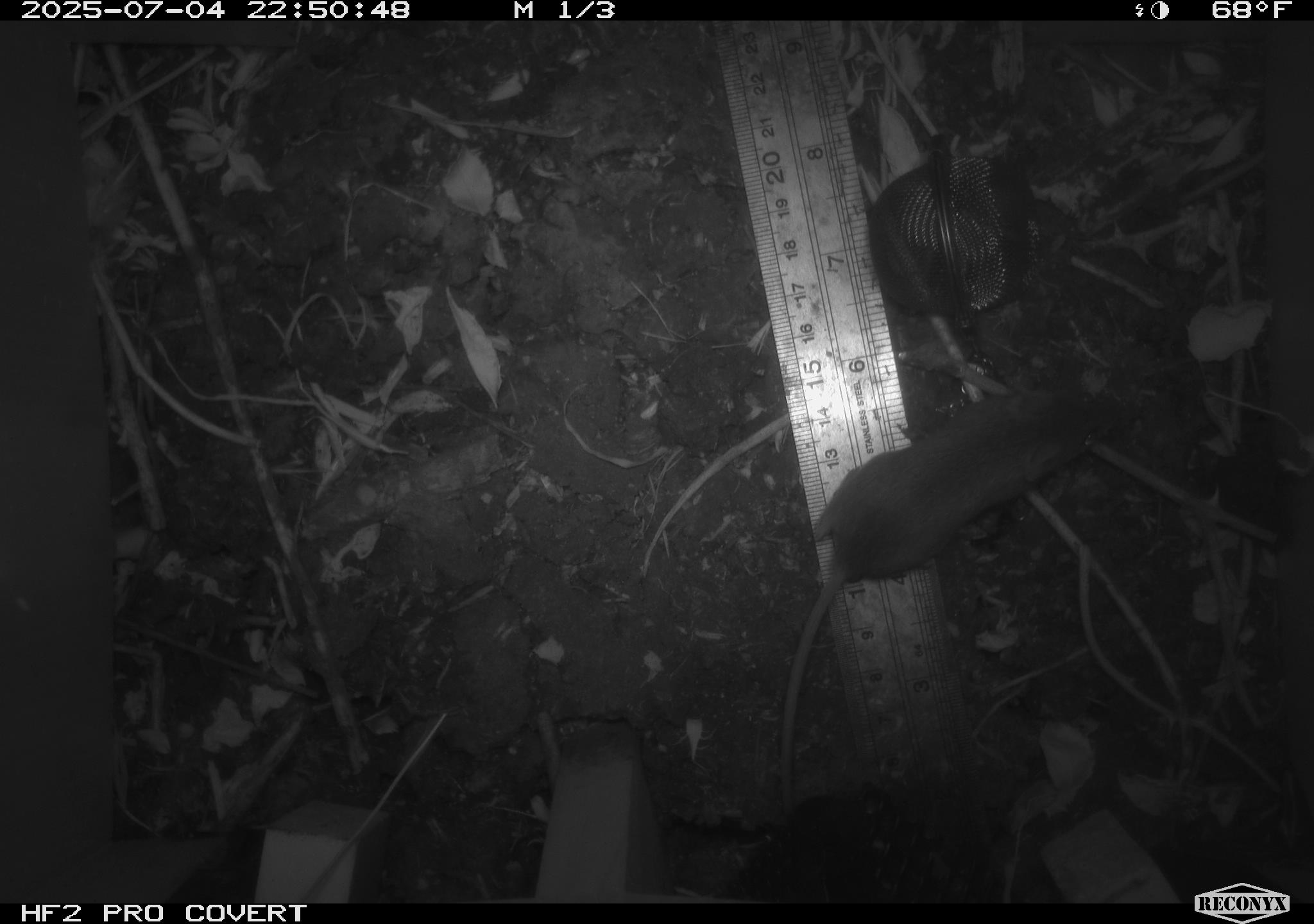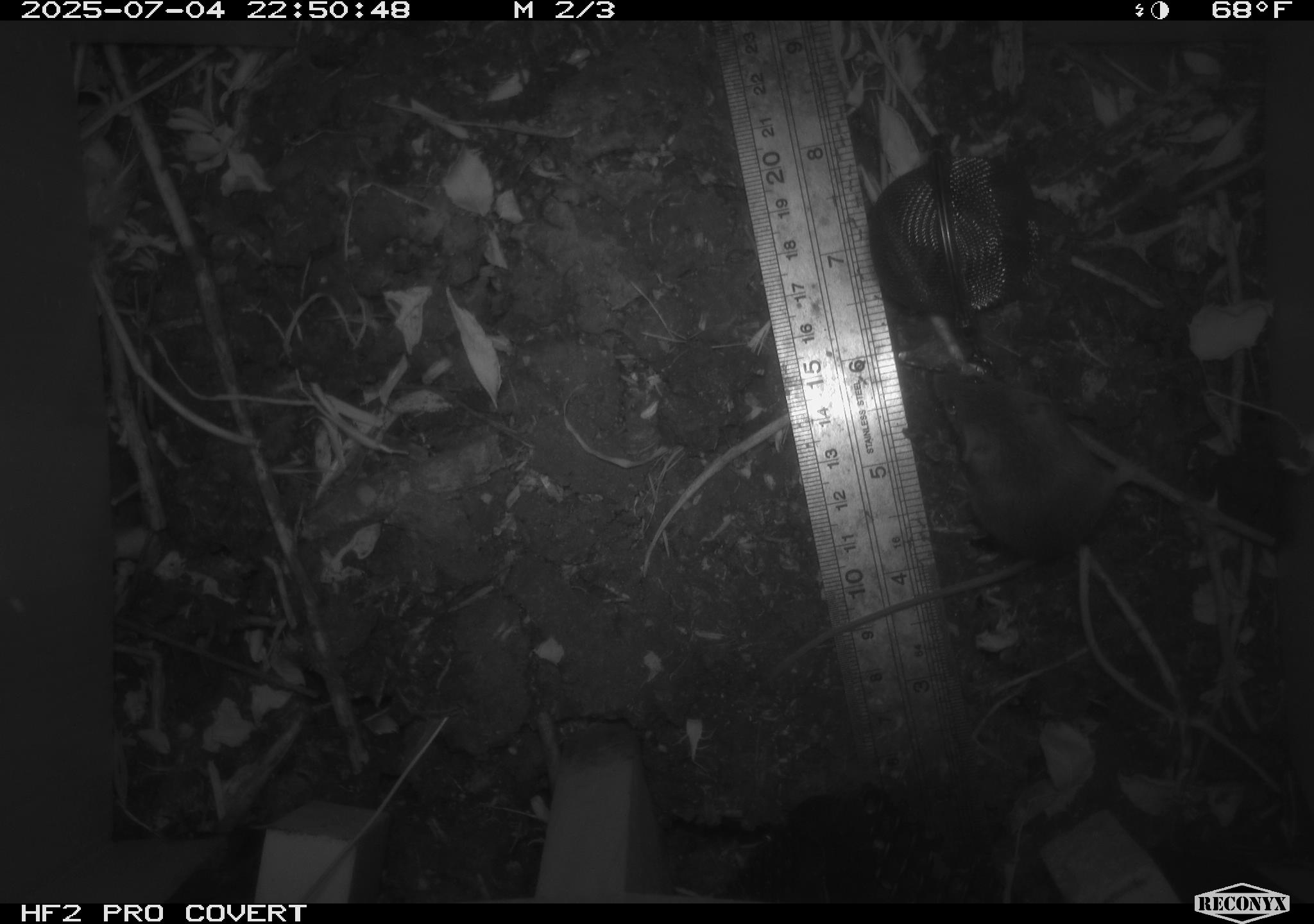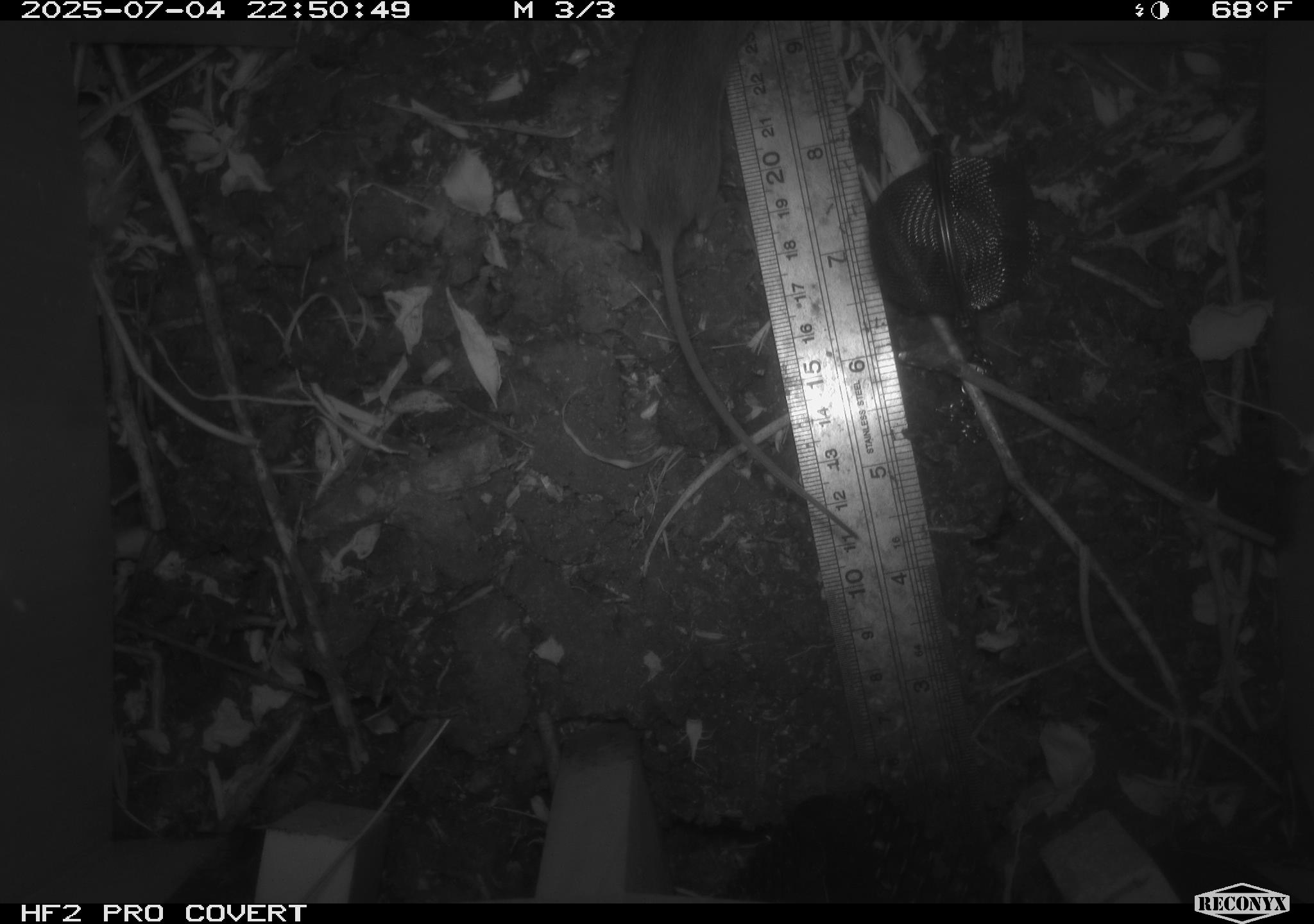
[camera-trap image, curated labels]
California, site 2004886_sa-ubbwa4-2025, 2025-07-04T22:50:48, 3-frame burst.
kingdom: Animalia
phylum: Chordata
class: Mammalia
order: Rodentia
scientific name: Rodentia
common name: rodent